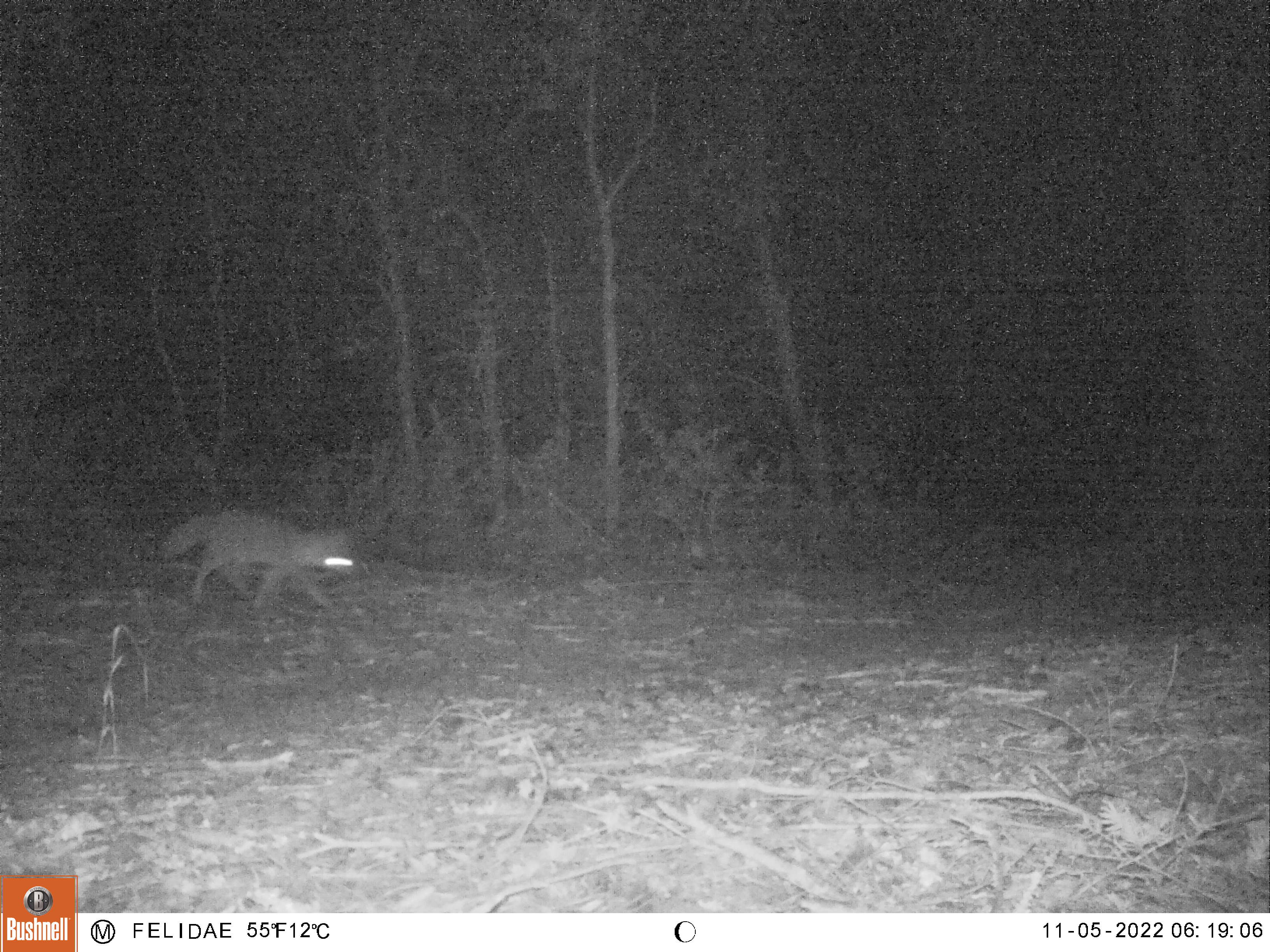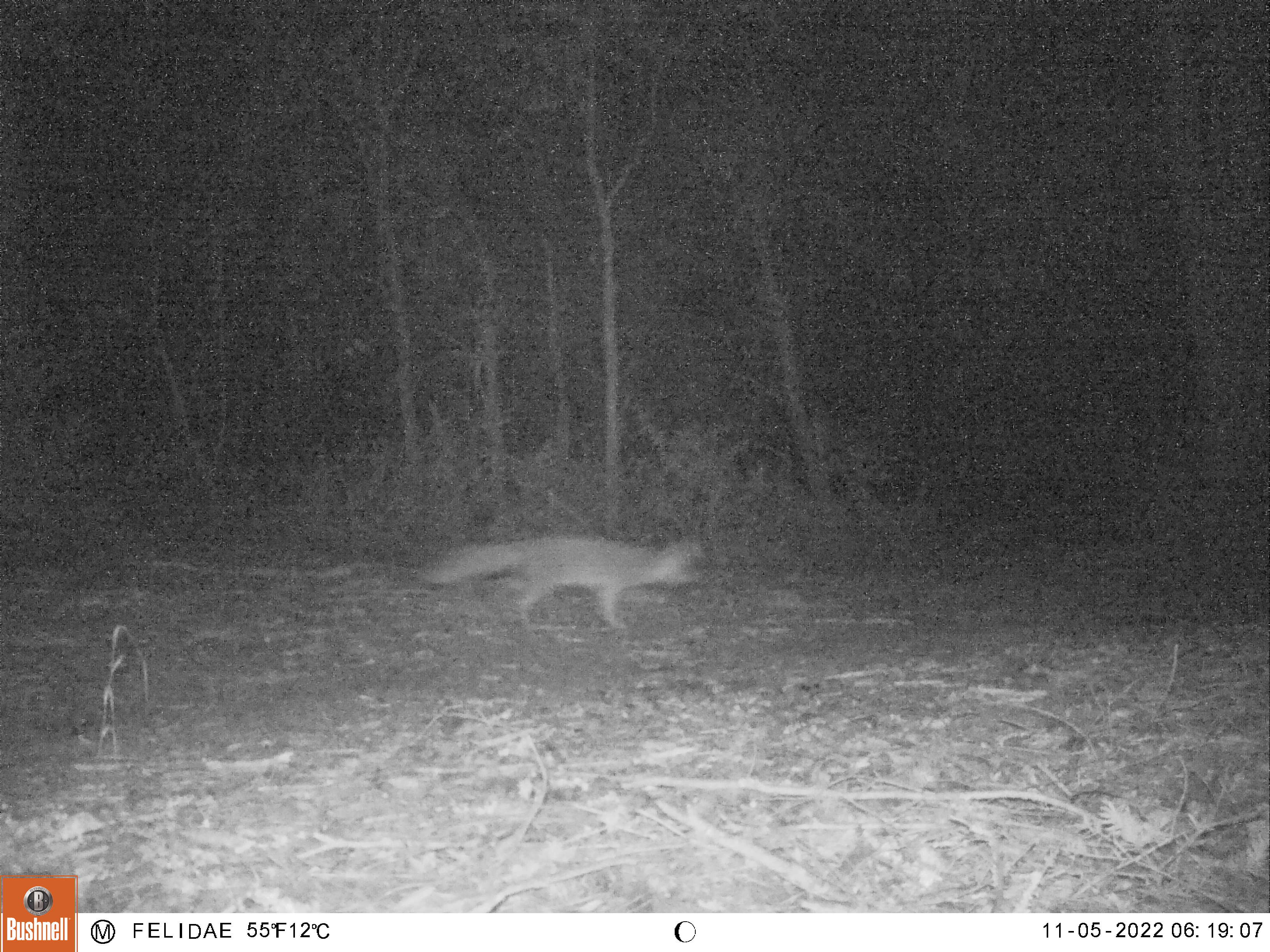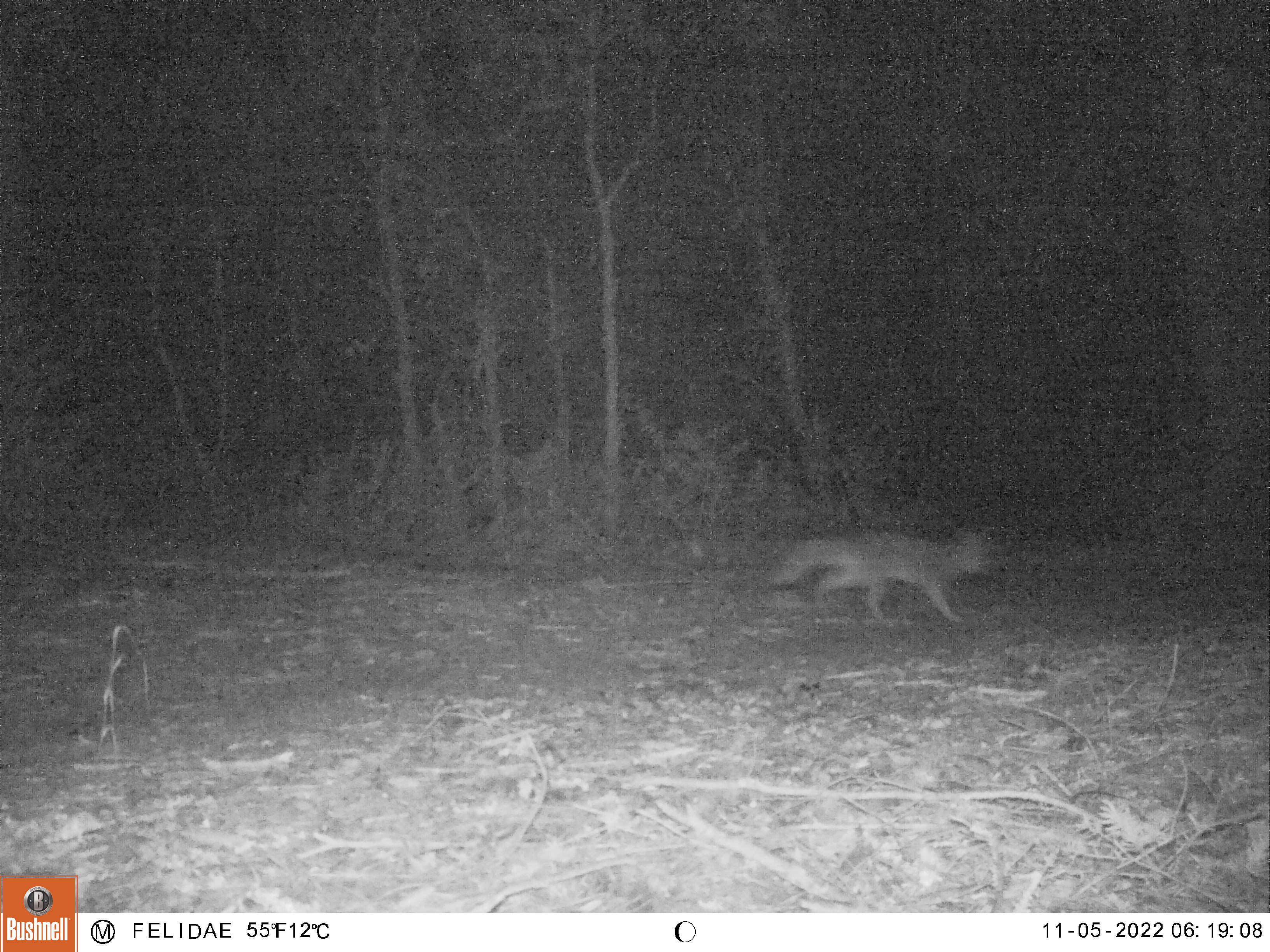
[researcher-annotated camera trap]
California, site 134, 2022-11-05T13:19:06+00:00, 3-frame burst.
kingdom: Animalia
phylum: Chordata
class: Mammalia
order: Carnivora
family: Canidae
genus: Urocyon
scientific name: Urocyon cinereoargenteus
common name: gray fox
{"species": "gray fox (Urocyon cinereoargenteus)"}